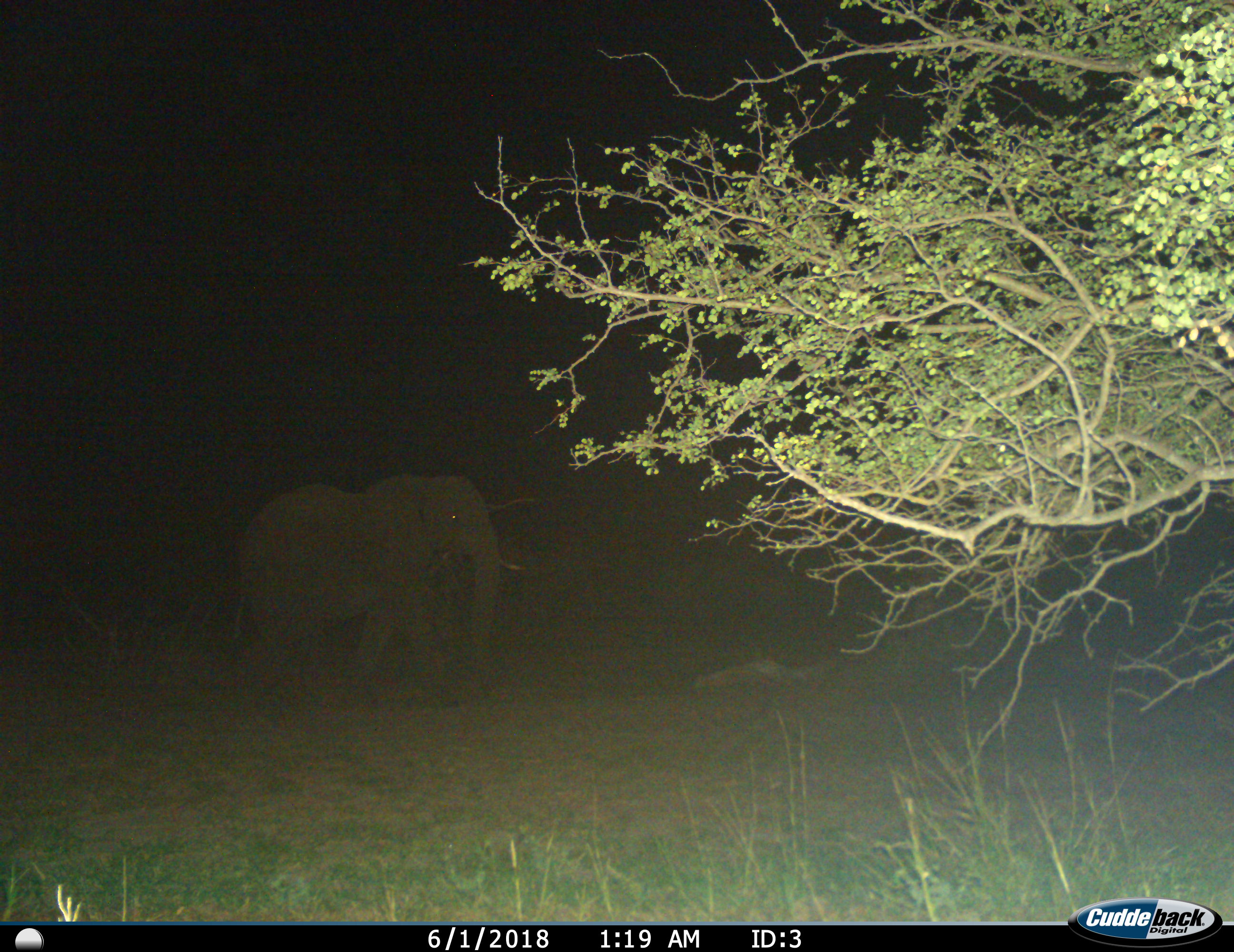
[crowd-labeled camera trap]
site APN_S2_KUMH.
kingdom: Animalia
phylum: Chordata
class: Mammalia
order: Proboscidea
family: Elephantidae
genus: Loxodonta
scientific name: Loxodonta africana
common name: african bush elephant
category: elephant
Elephant (african bush elephant) (Loxodonta africana), count 1. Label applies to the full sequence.